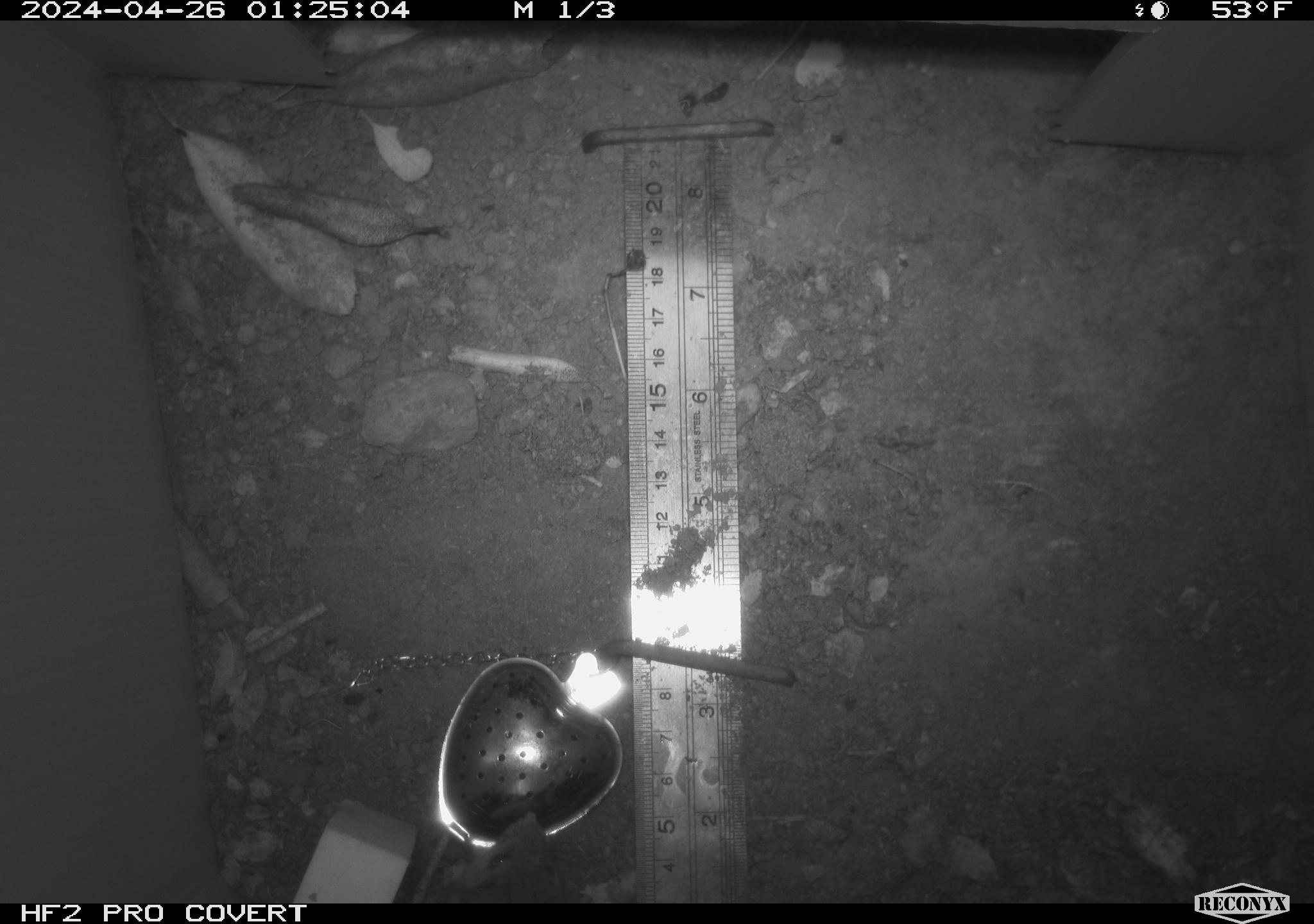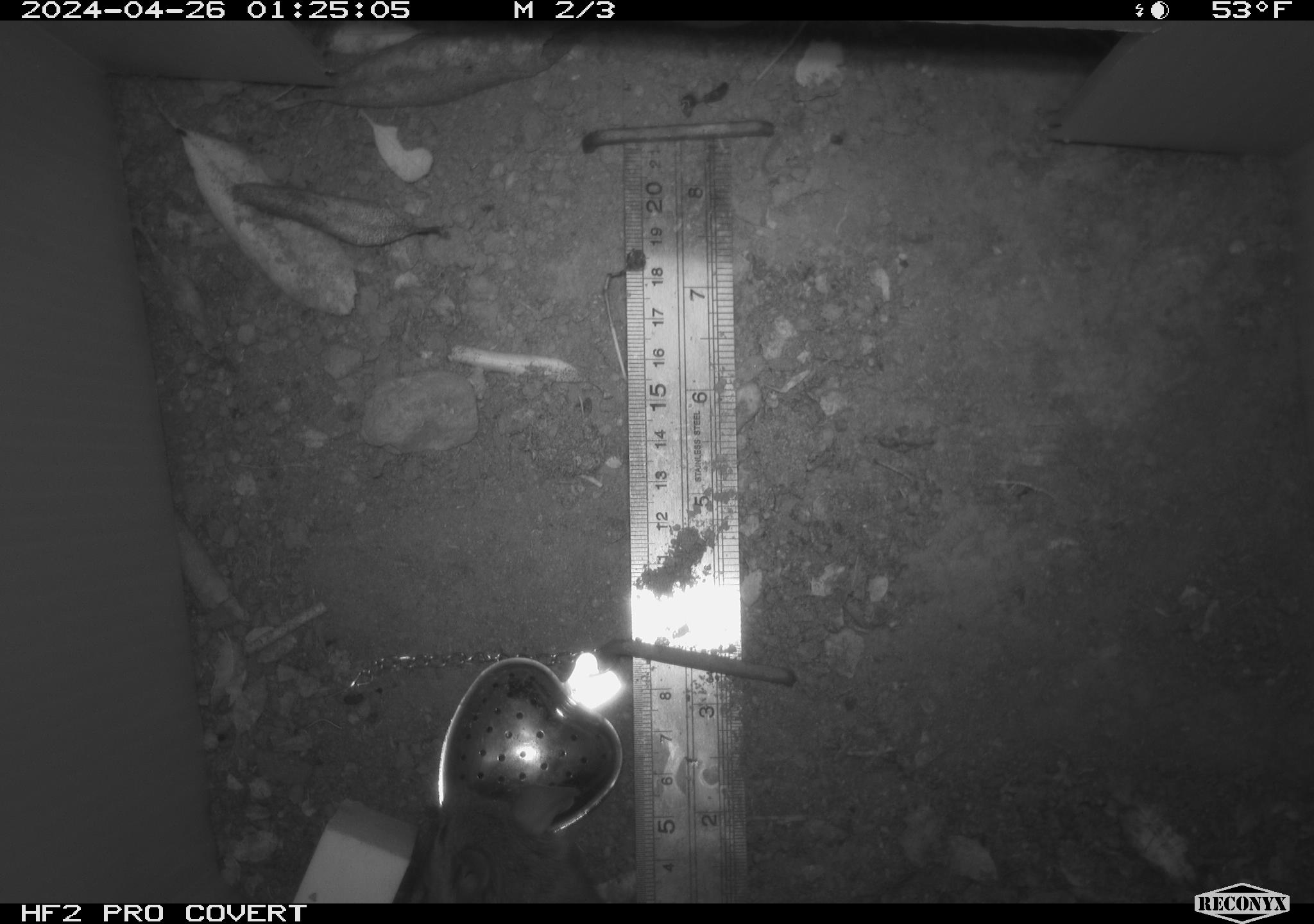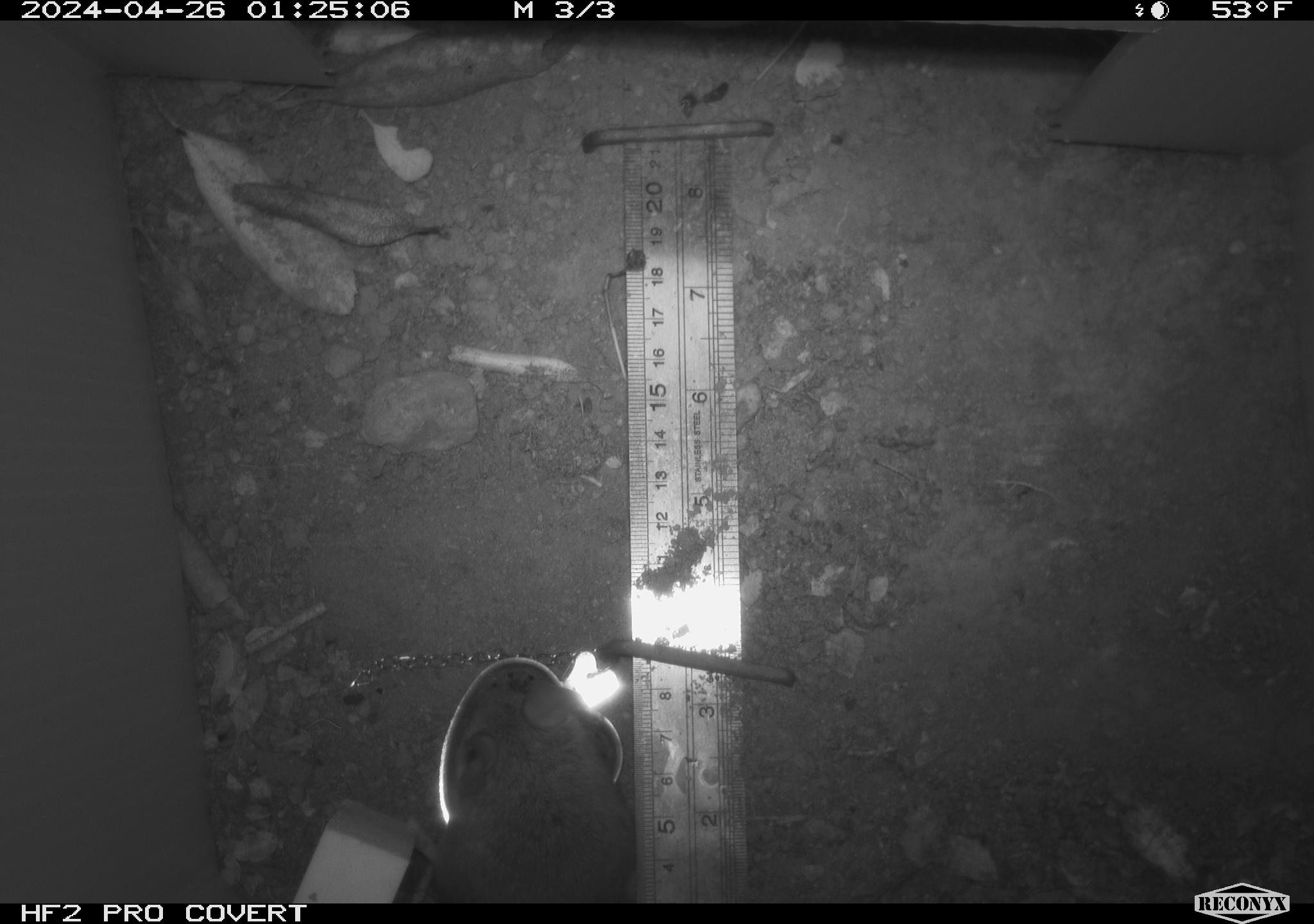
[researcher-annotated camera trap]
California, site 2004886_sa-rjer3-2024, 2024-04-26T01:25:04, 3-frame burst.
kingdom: Animalia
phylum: Chordata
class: Mammalia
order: Rodentia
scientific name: Rodentia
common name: mouse species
Mouse species (Rodentia).